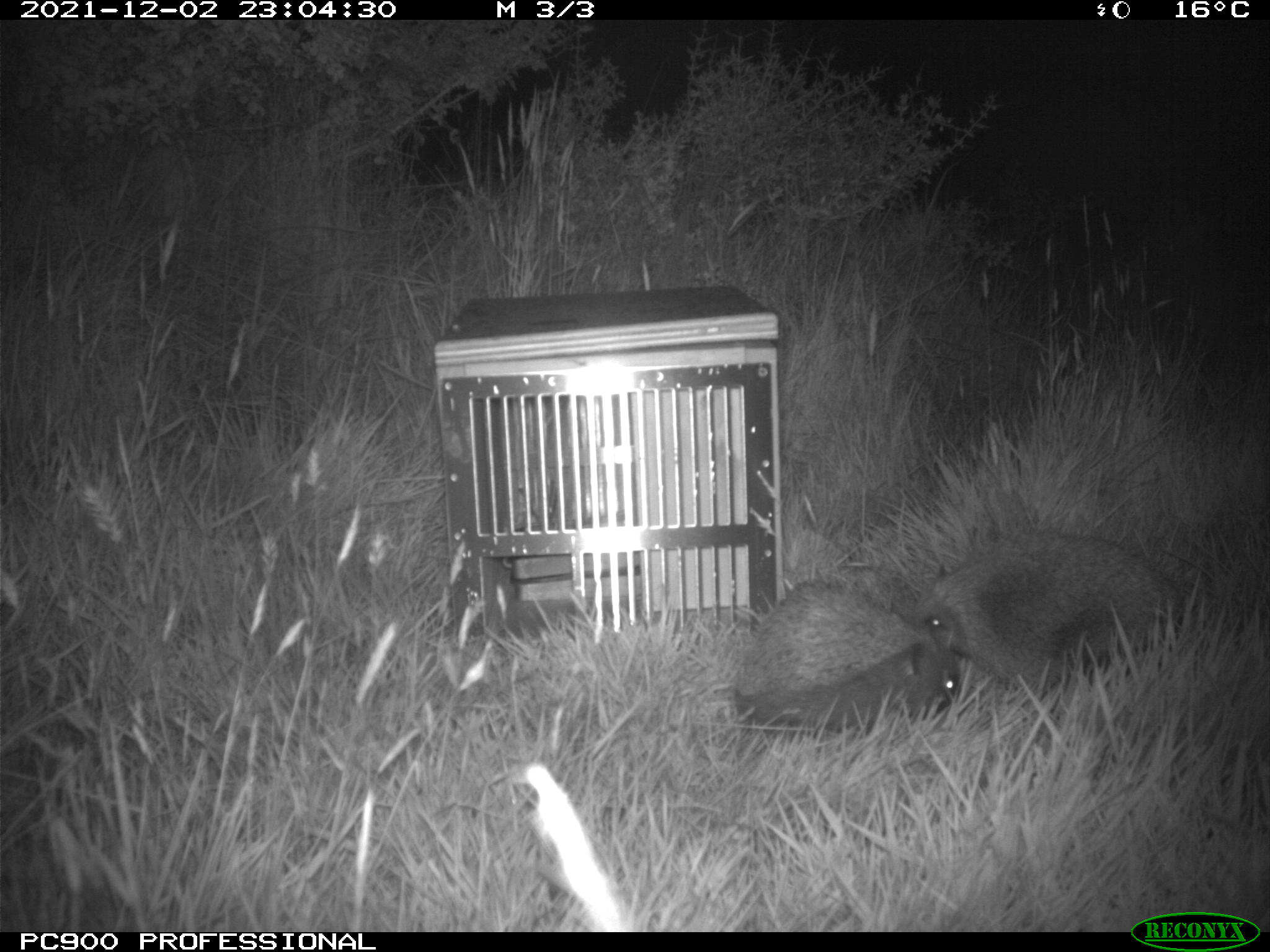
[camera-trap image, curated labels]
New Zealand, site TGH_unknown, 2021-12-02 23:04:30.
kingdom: Animalia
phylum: Chordata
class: Mammalia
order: Eulipotyphla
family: Erinaceidae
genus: Erinaceus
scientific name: Erinaceus europaeus europaeus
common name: european hedgehog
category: hedgehog